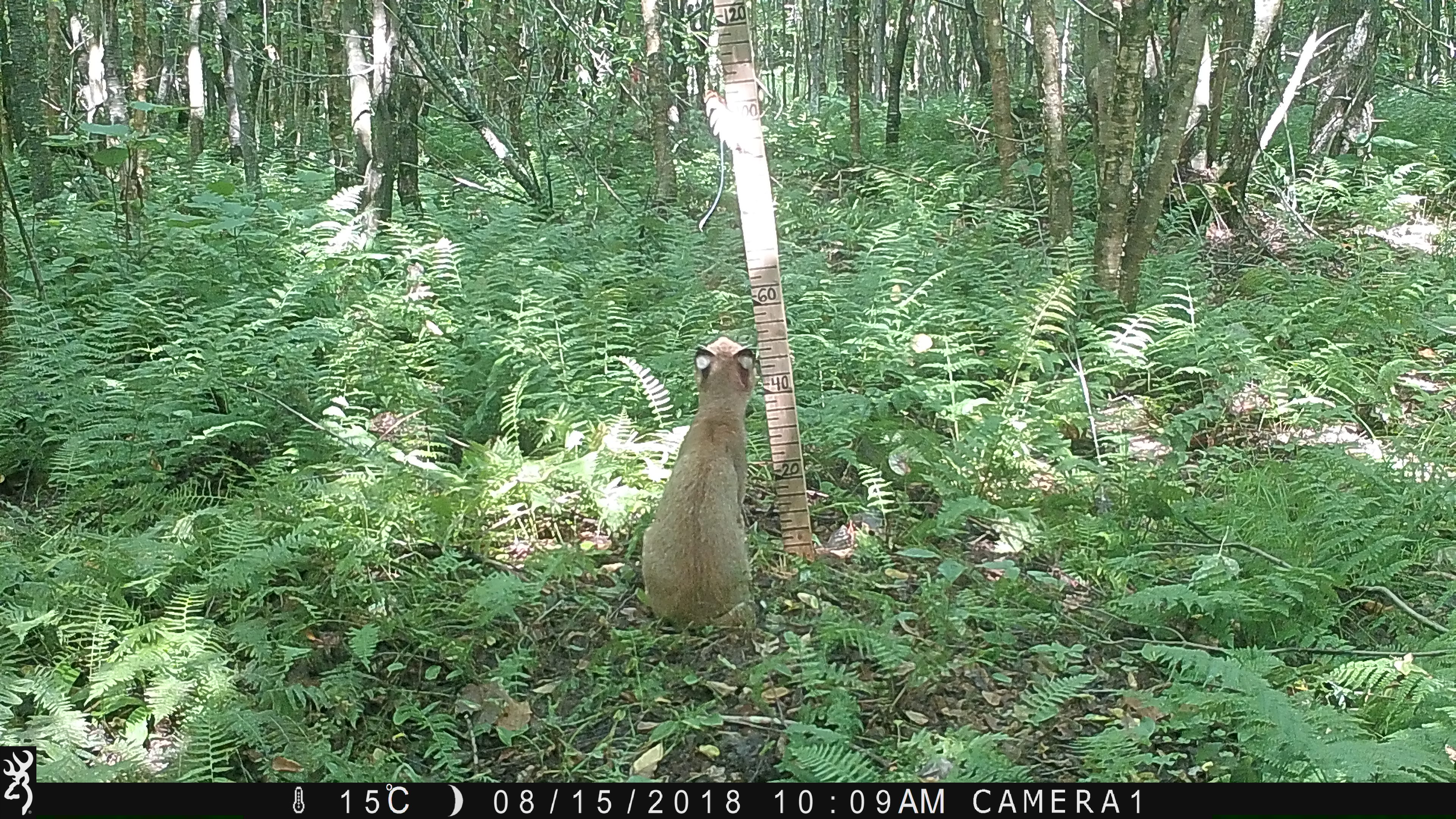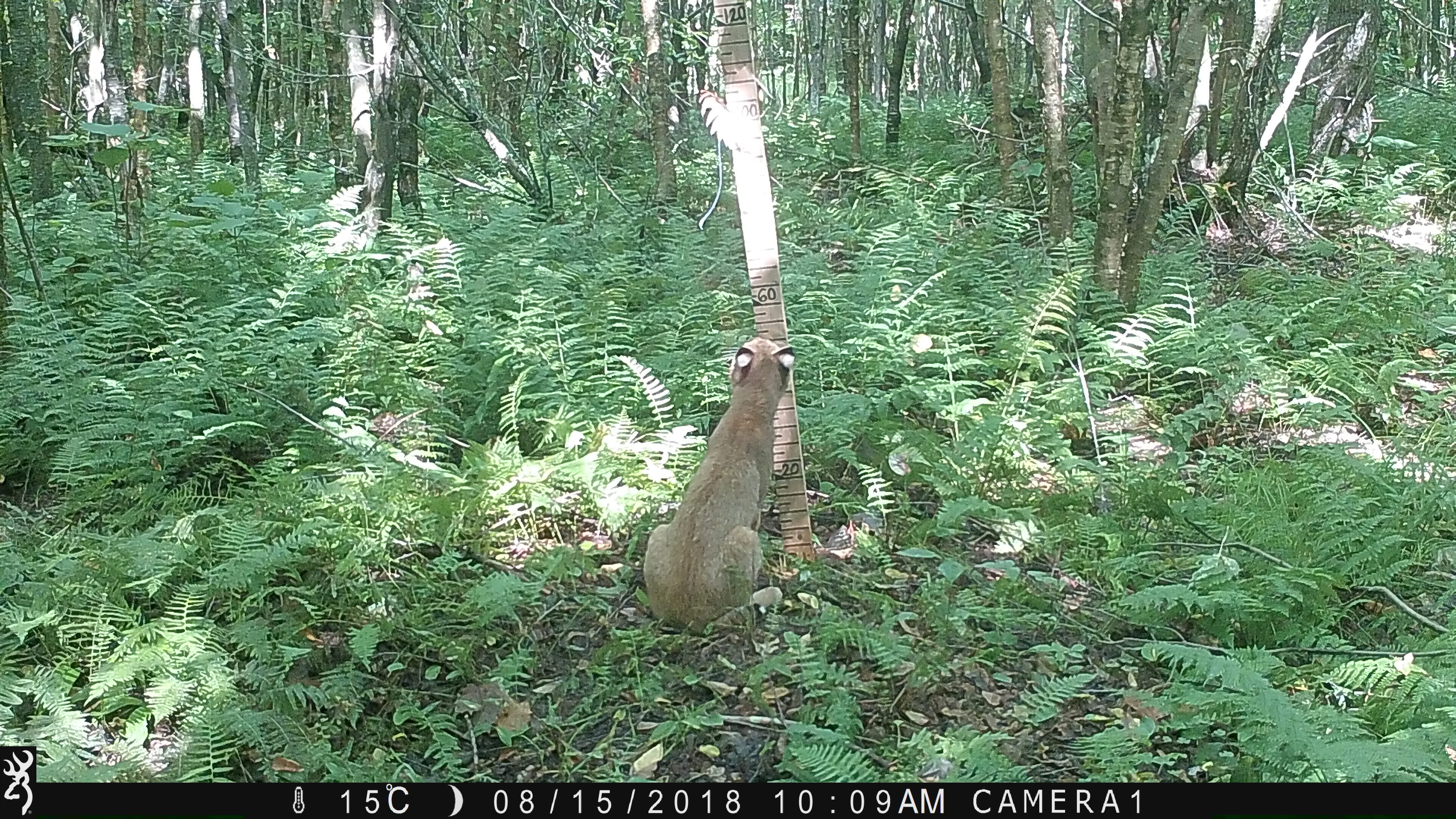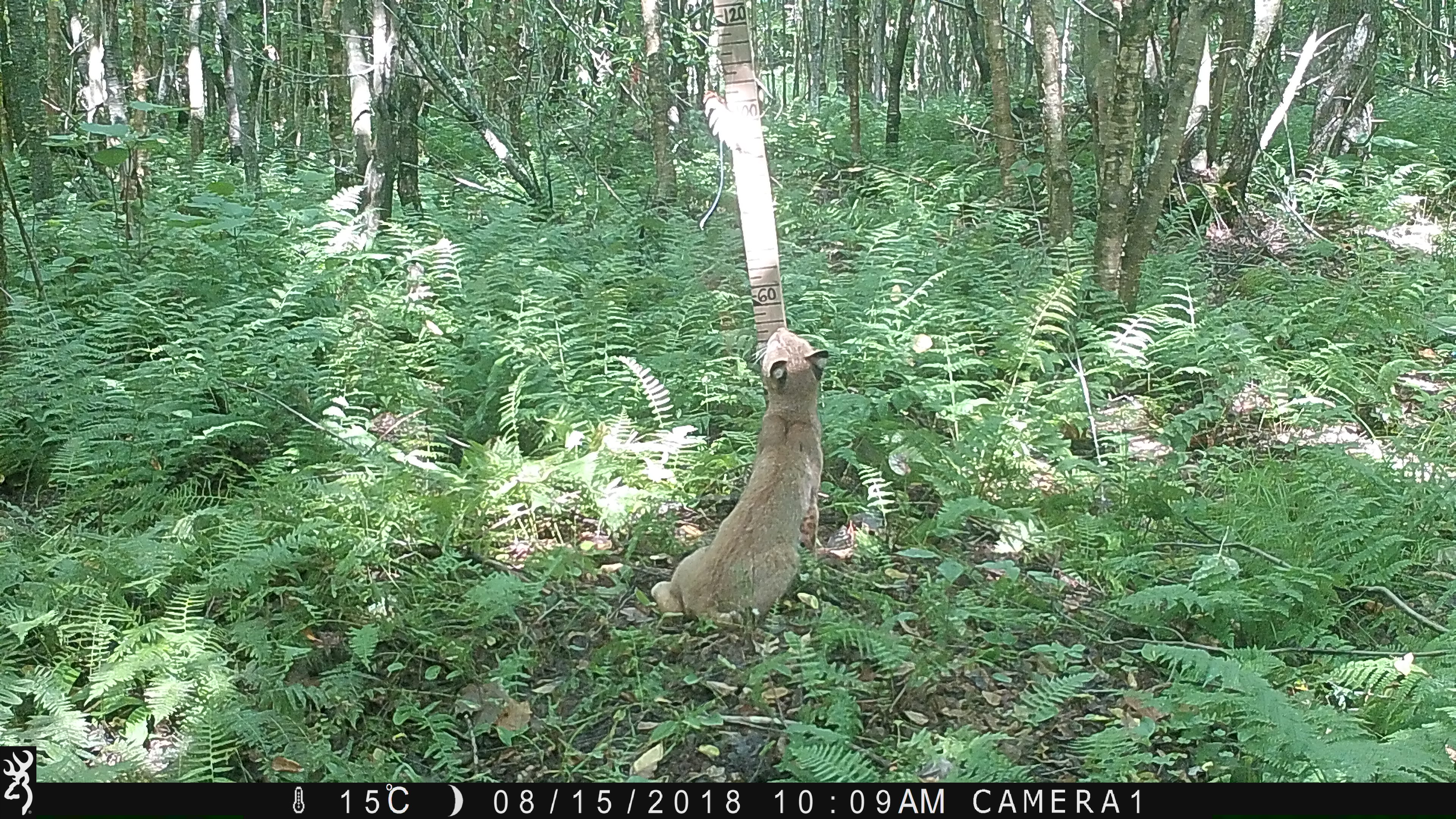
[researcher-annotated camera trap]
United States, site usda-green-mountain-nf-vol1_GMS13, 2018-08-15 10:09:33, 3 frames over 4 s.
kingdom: Animalia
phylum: Chordata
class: Mammalia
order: Carnivora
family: Felidae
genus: Lynx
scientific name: Lynx rufus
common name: bobcat